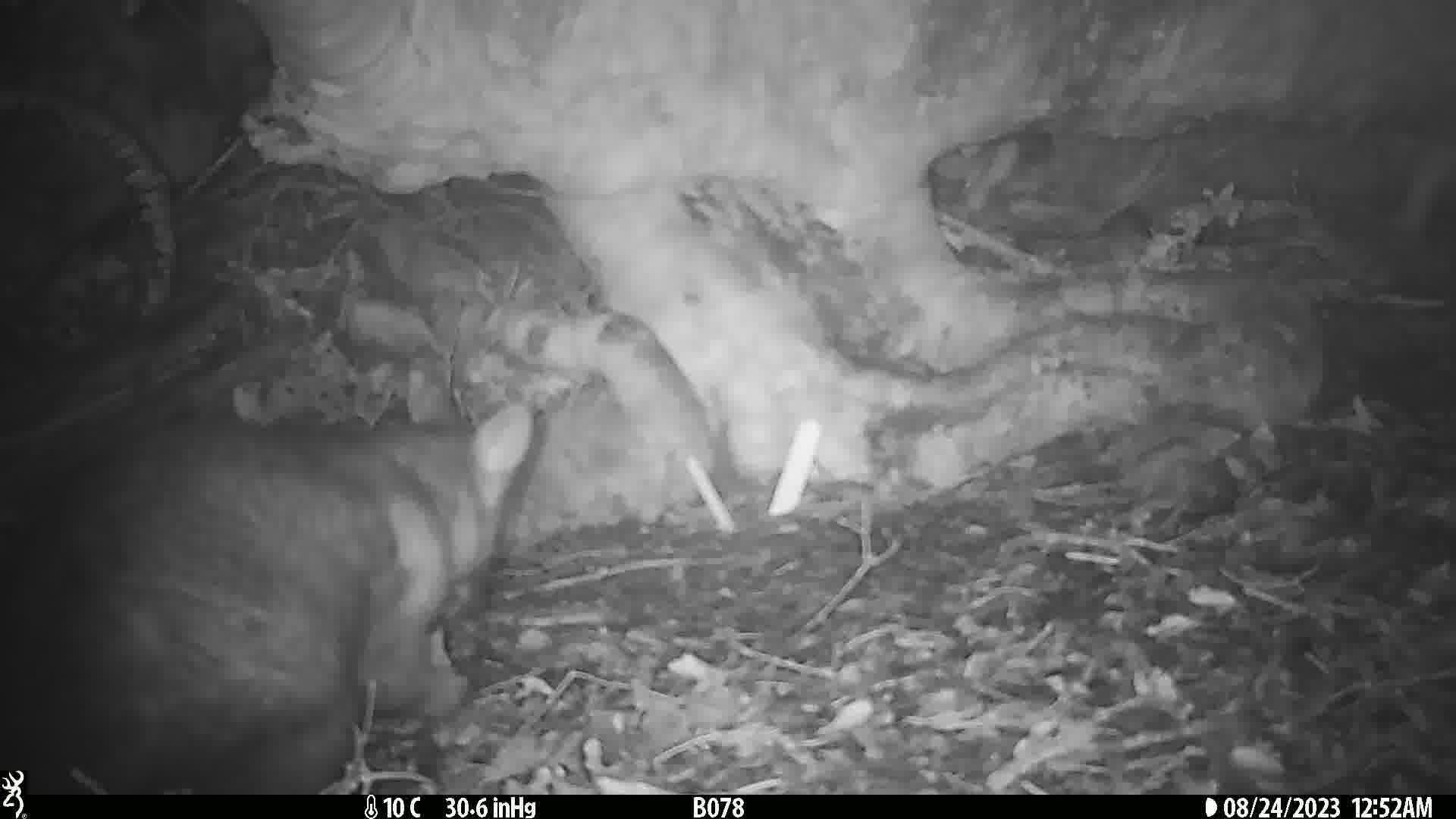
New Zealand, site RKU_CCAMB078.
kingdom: Animalia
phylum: Chordata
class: Mammalia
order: Diprotodontia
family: Phalangeridae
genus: Trichosurus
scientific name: Trichosurus vulpecula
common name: common brushtail possum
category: possum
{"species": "possum (common brushtail possum) (Trichosurus vulpecula)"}